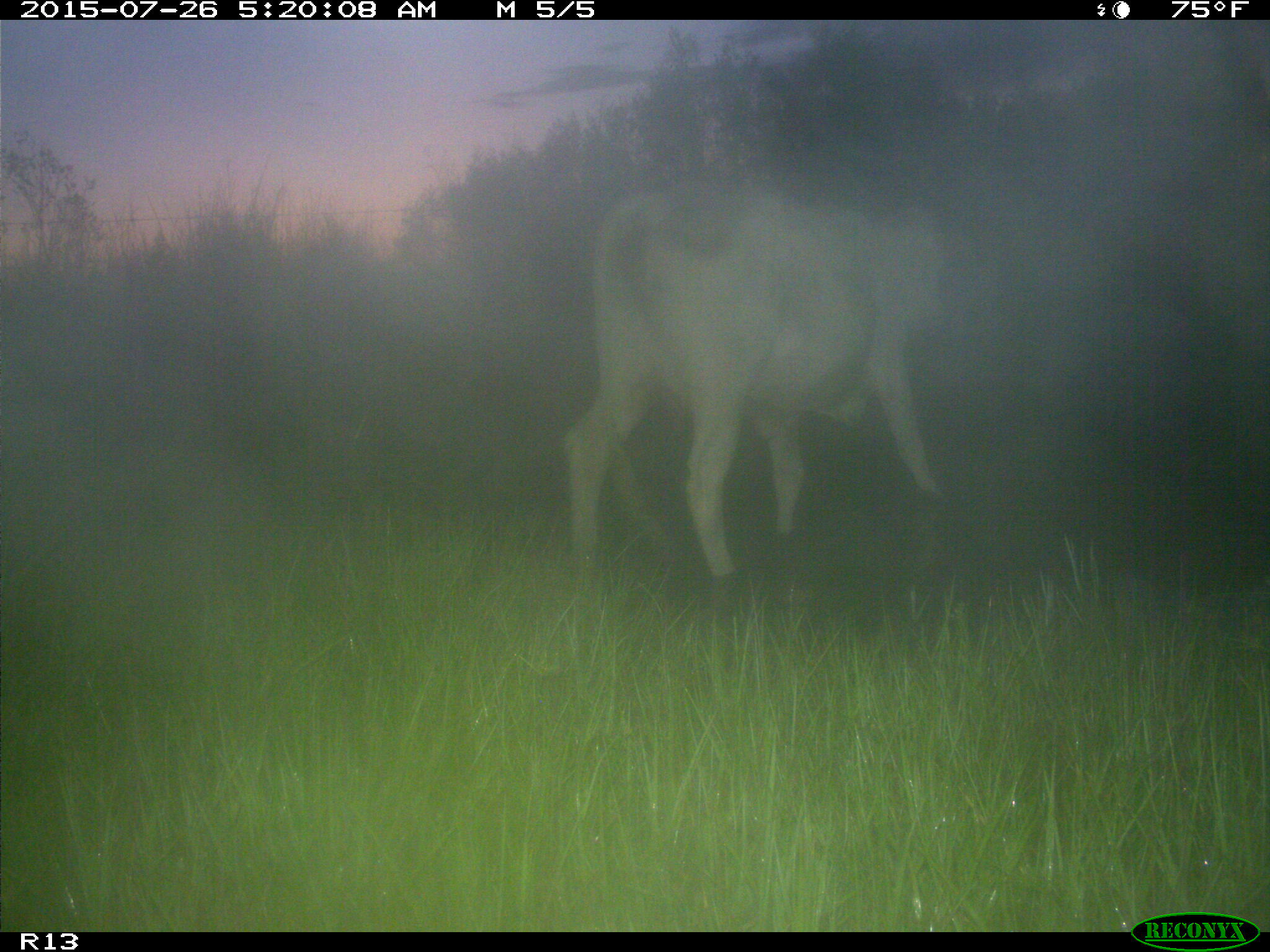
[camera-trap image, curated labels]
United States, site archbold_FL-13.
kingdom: Animalia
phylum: Chordata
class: Mammalia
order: Artiodactyla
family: Bovidae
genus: Bos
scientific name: Bos taurus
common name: domestic cow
Bos taurus (domestic cow).